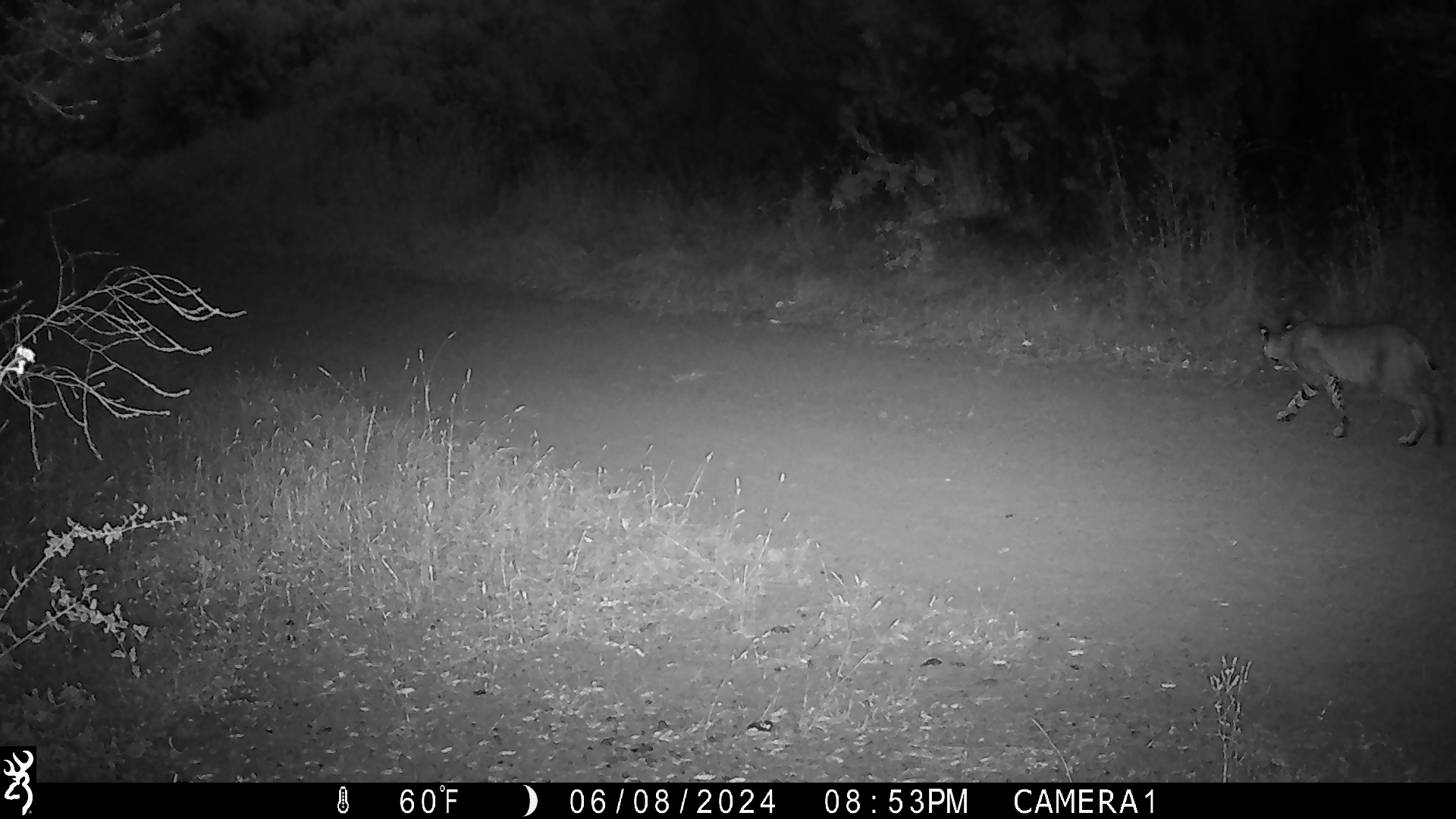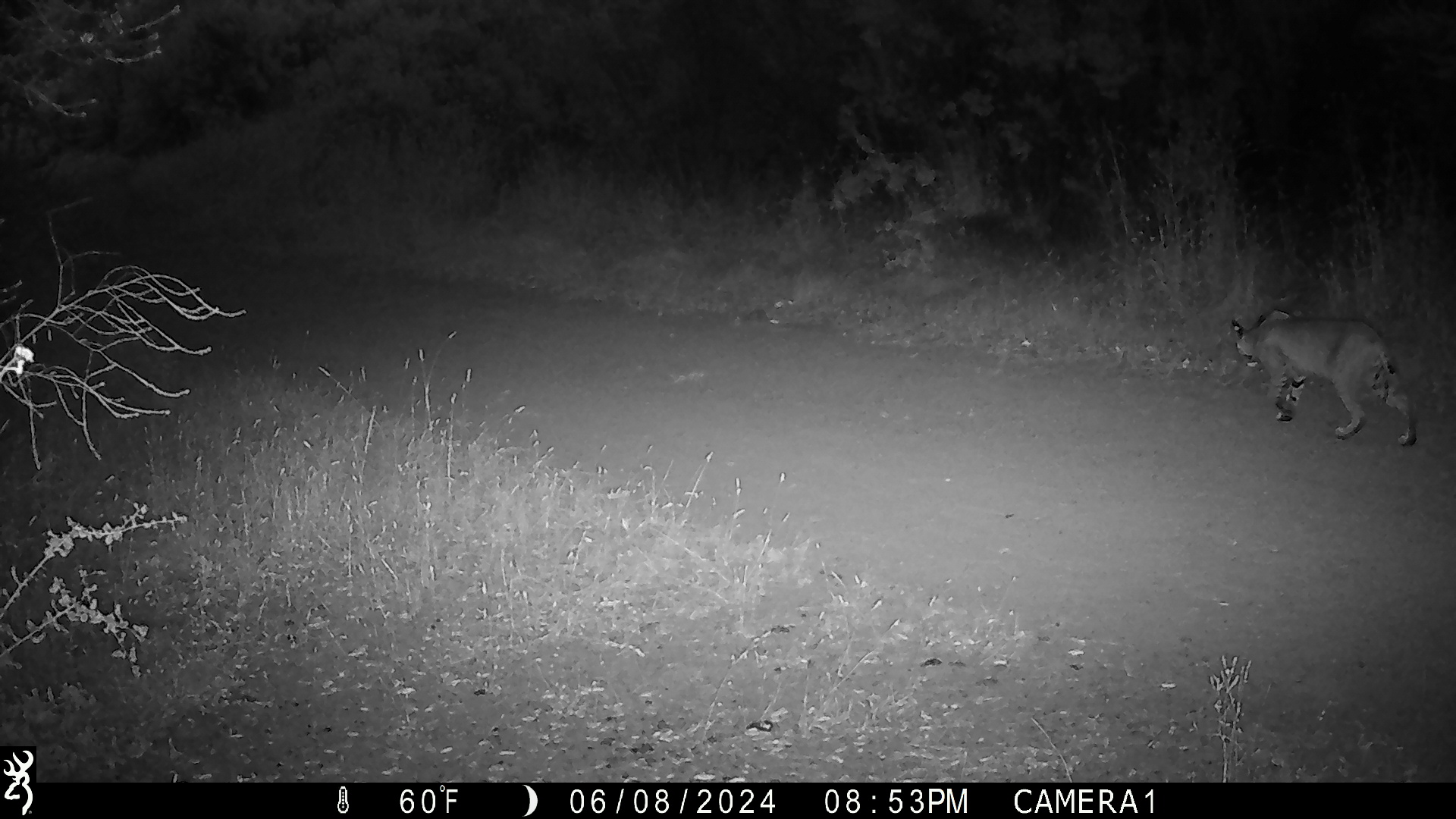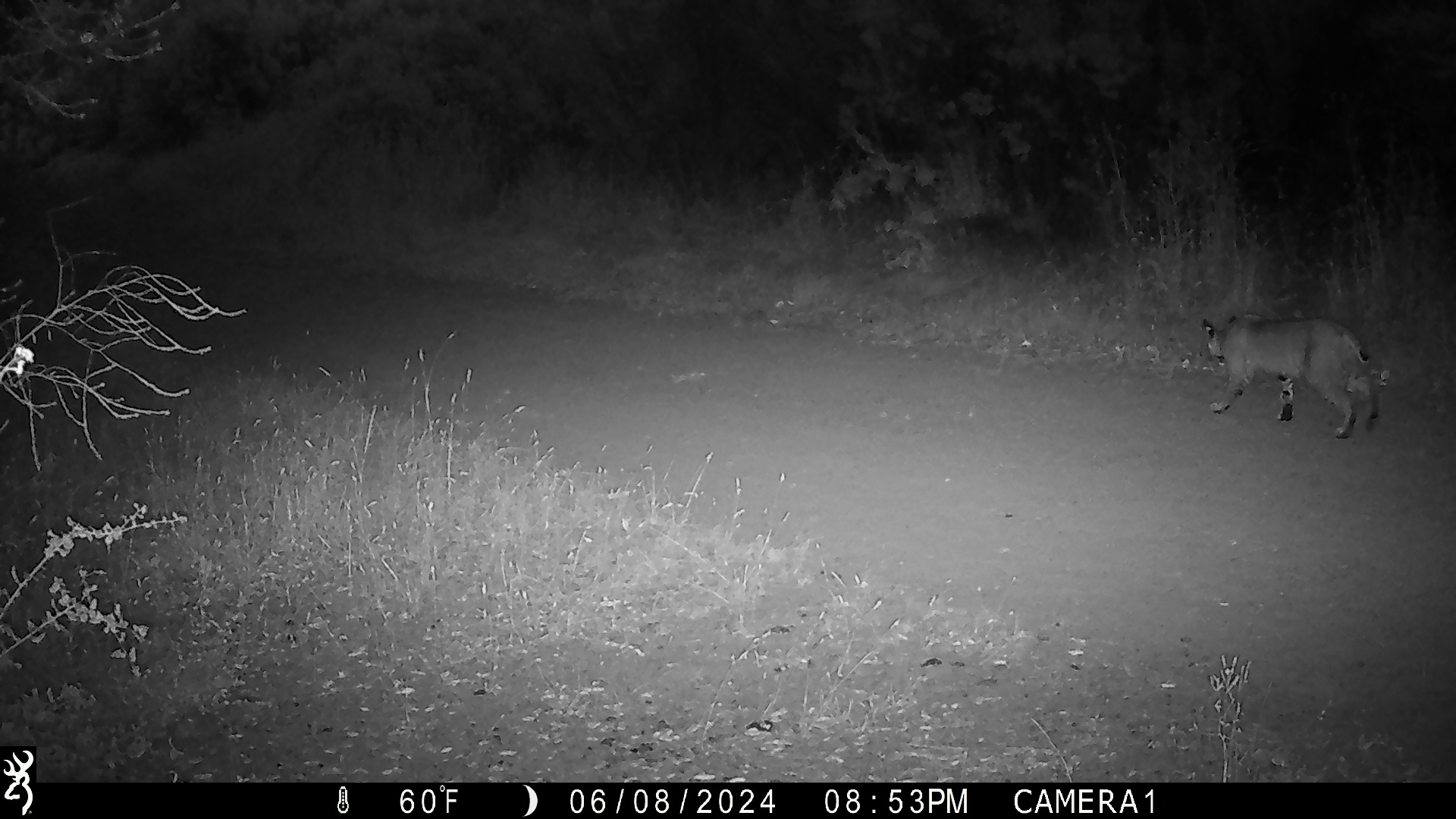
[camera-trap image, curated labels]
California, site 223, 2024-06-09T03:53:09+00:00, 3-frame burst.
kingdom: Animalia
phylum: Chordata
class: Mammalia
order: Carnivora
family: Felidae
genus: Lynx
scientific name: Lynx rufus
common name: bobcat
Bobcat (Lynx rufus).